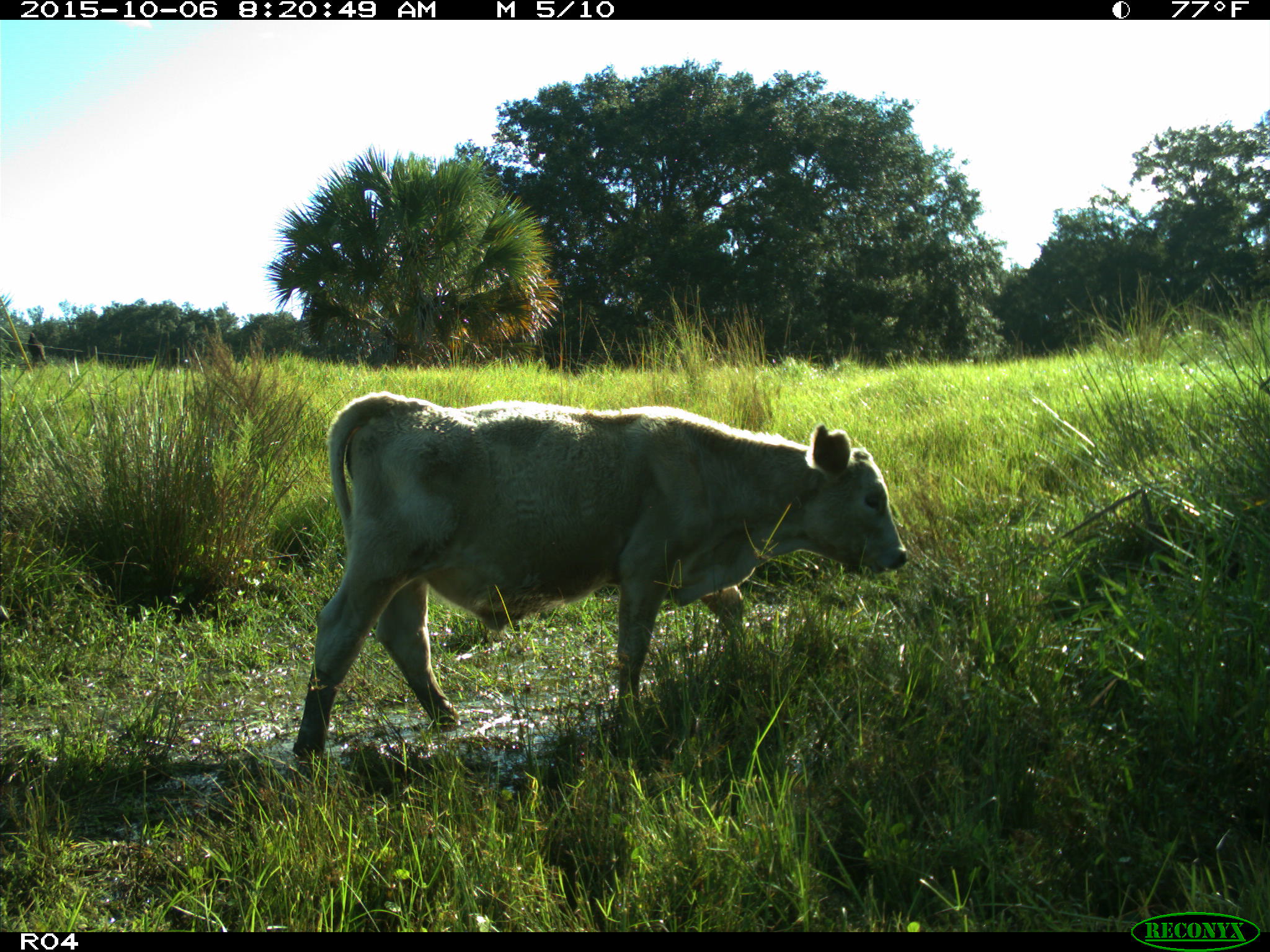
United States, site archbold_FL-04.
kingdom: Animalia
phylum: Chordata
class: Mammalia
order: Artiodactyla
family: Bovidae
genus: Bos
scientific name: Bos taurus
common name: domestic cow